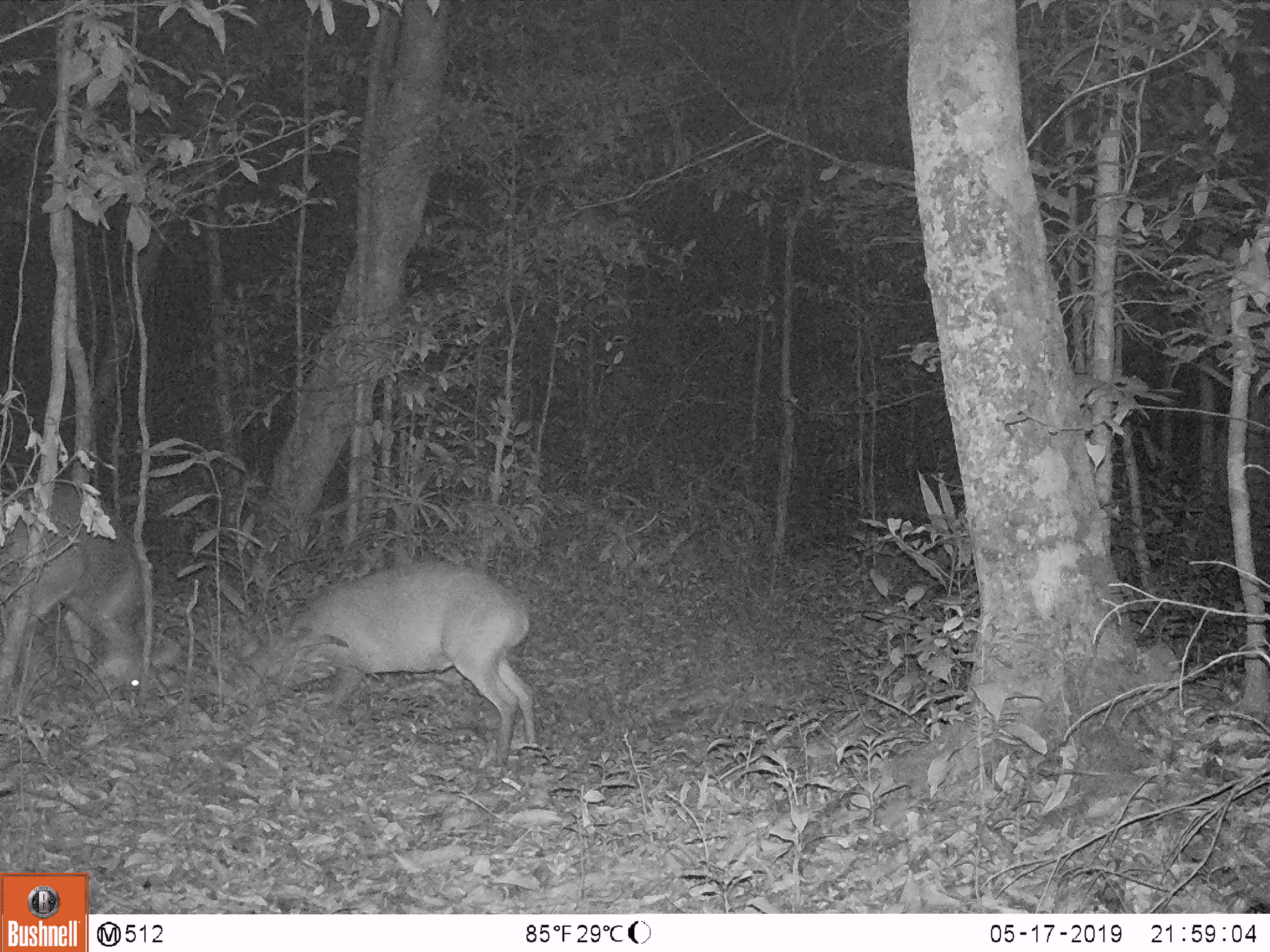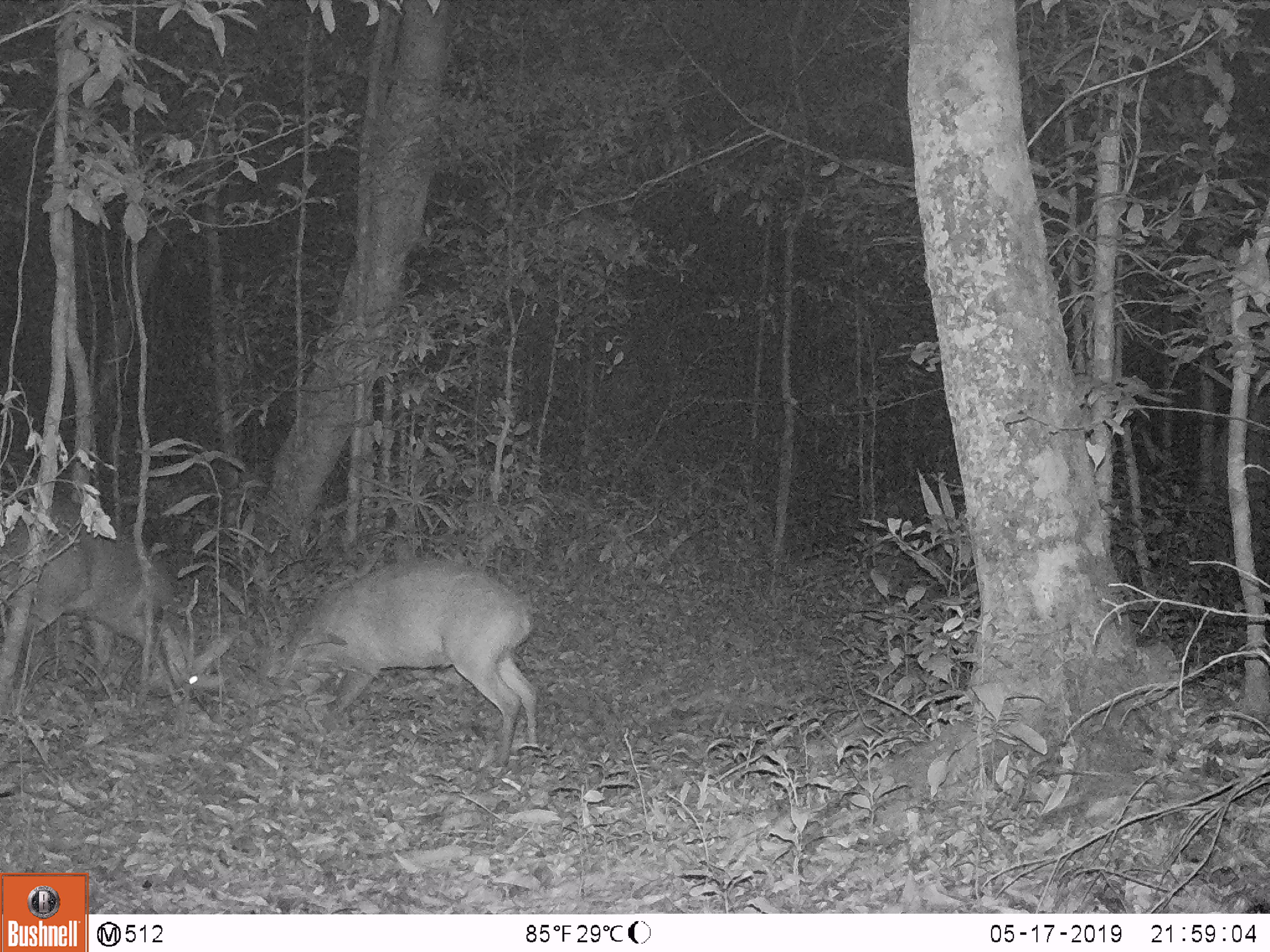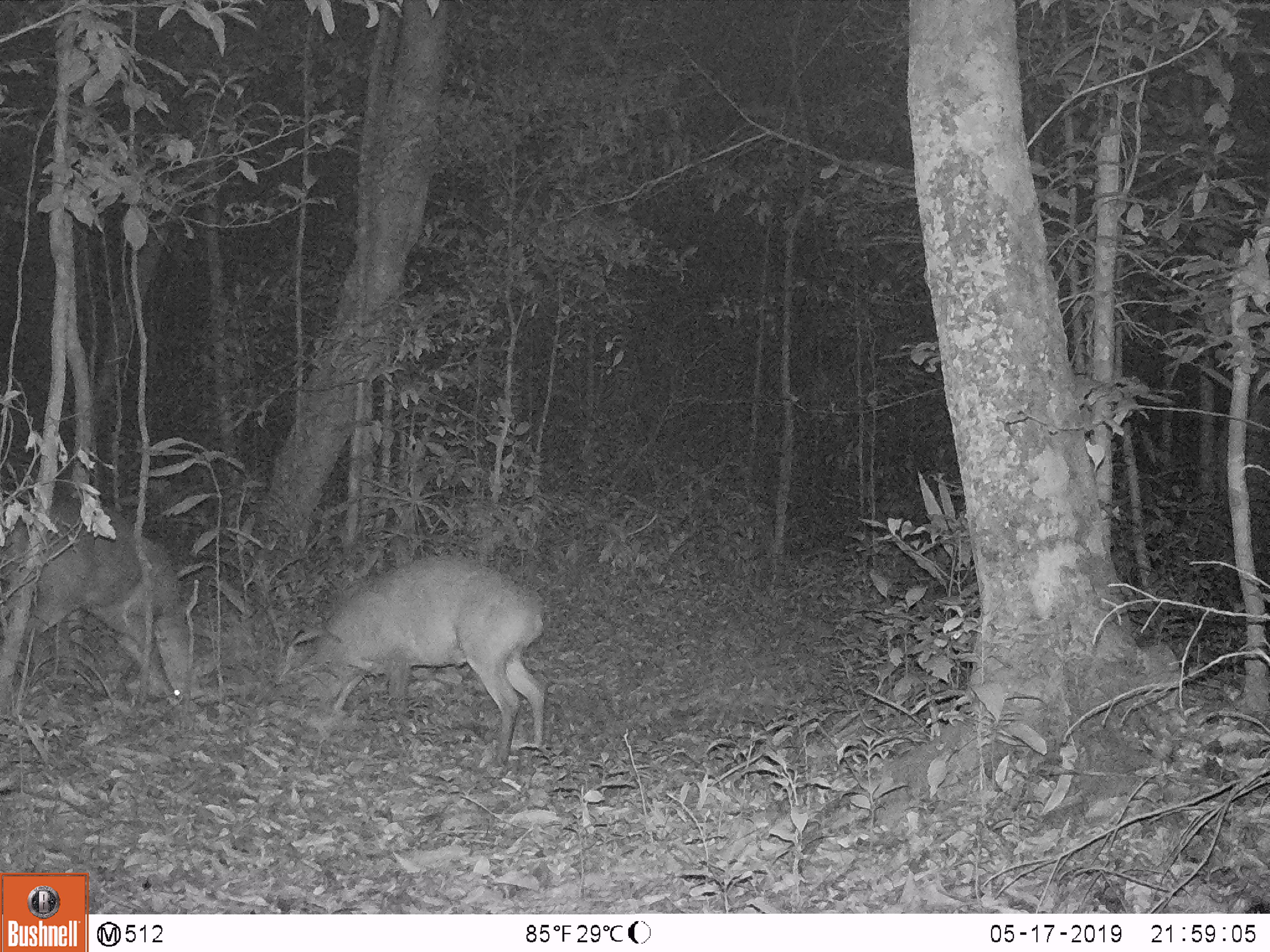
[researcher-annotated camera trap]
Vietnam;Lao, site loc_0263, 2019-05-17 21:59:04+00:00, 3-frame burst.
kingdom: Animalia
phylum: Chordata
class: Mammalia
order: Artiodactyla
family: Cervidae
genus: Muntiacus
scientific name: Muntiacus vuquangensis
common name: large-antlered muntjac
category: large antlered muntjac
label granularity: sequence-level